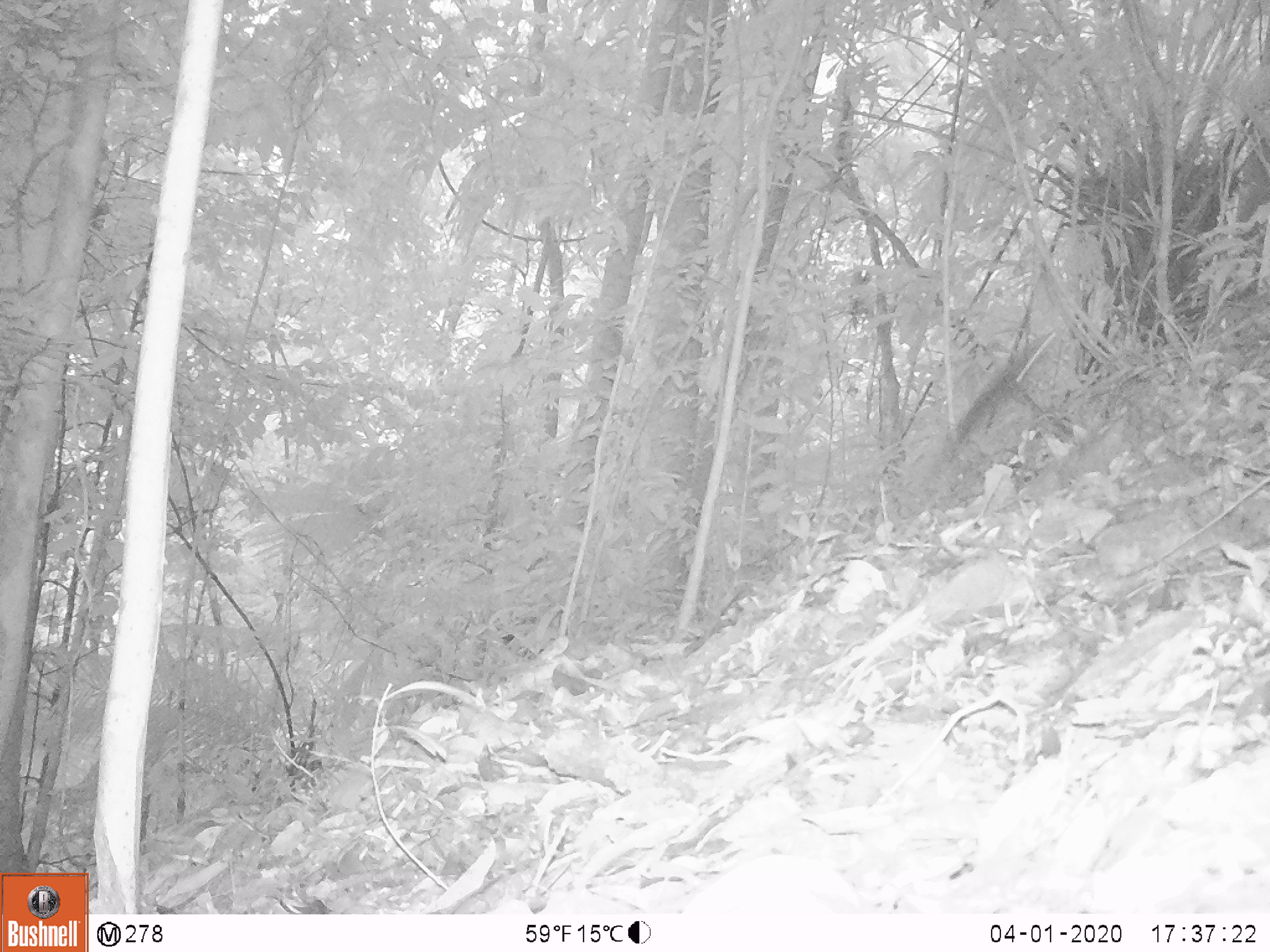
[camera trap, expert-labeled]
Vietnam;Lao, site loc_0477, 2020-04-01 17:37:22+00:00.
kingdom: Animalia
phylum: Chordata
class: Mammalia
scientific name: Mammalia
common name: mammal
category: unidentified small mammal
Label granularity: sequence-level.